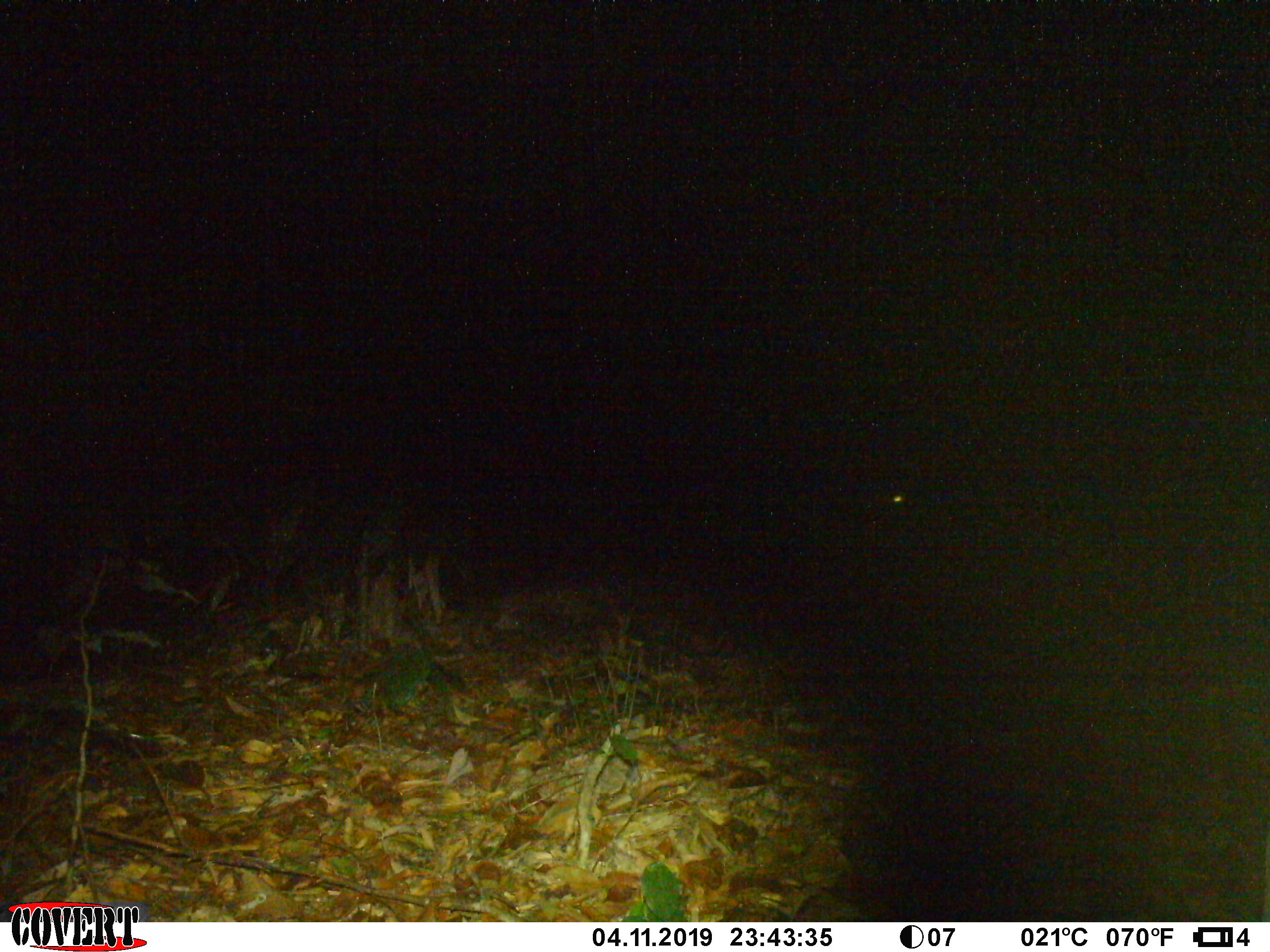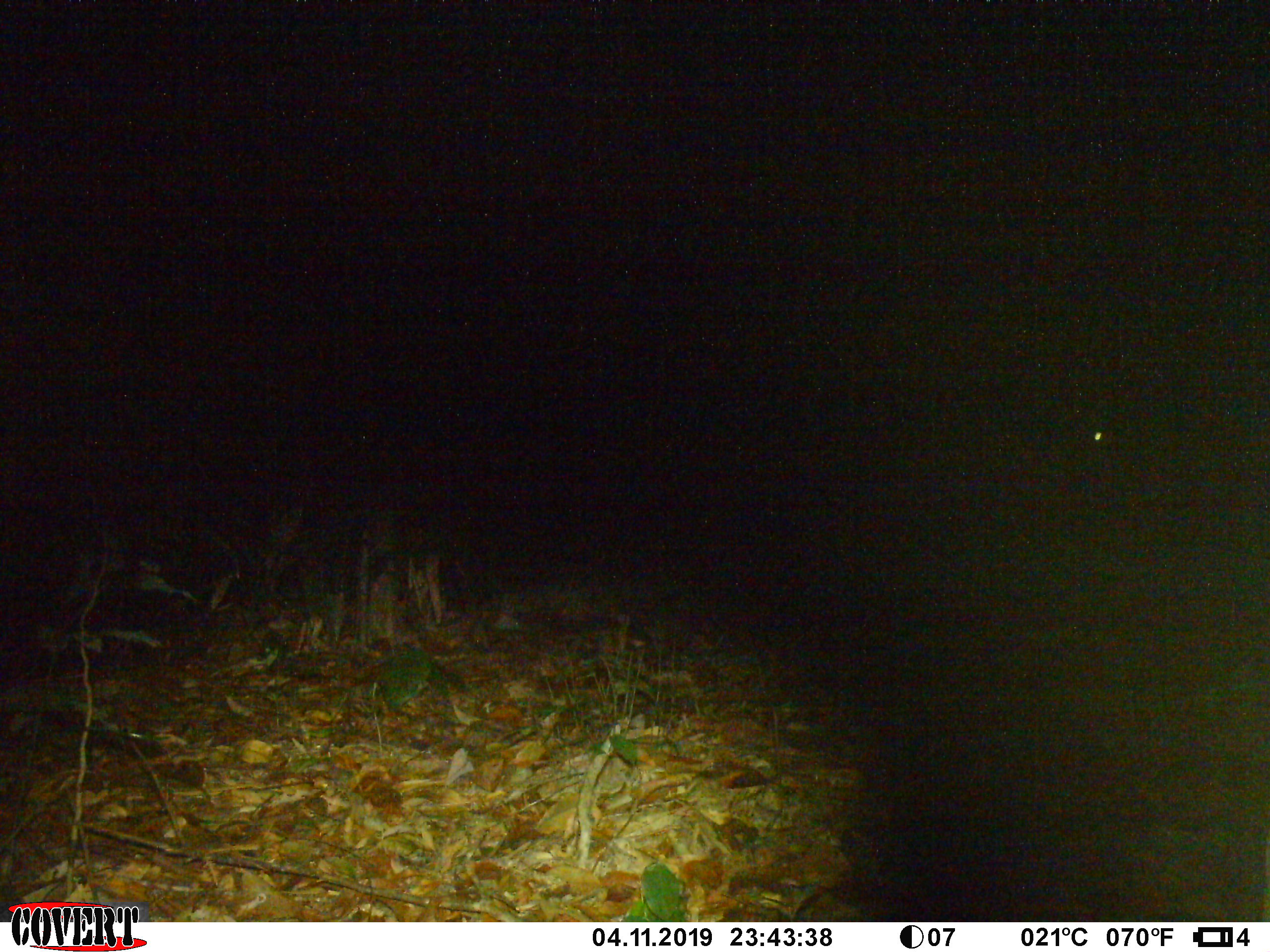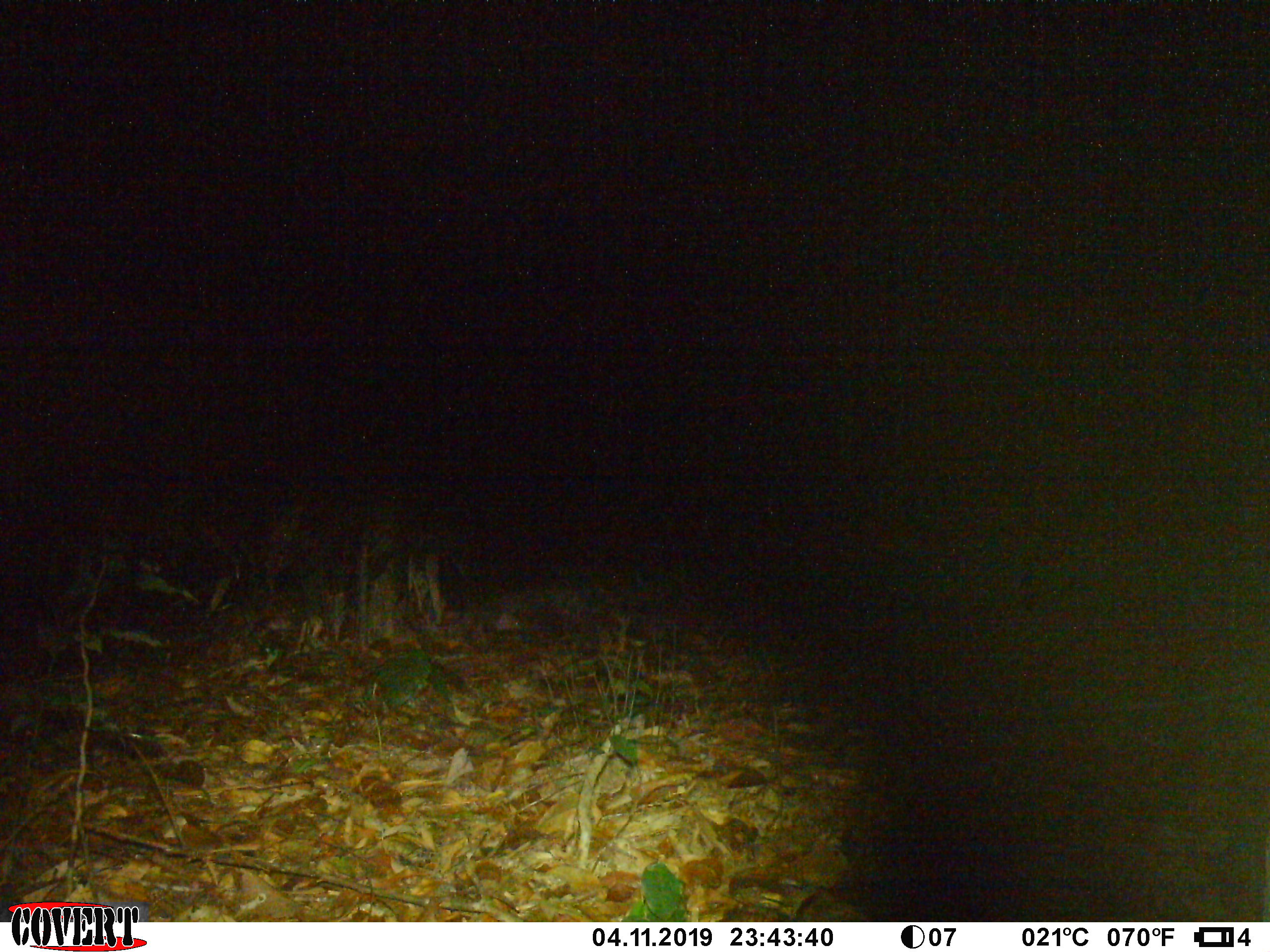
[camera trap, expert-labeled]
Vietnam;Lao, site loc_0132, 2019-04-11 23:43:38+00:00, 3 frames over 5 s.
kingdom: Animalia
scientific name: Animalia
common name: animal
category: unidentified animal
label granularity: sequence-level